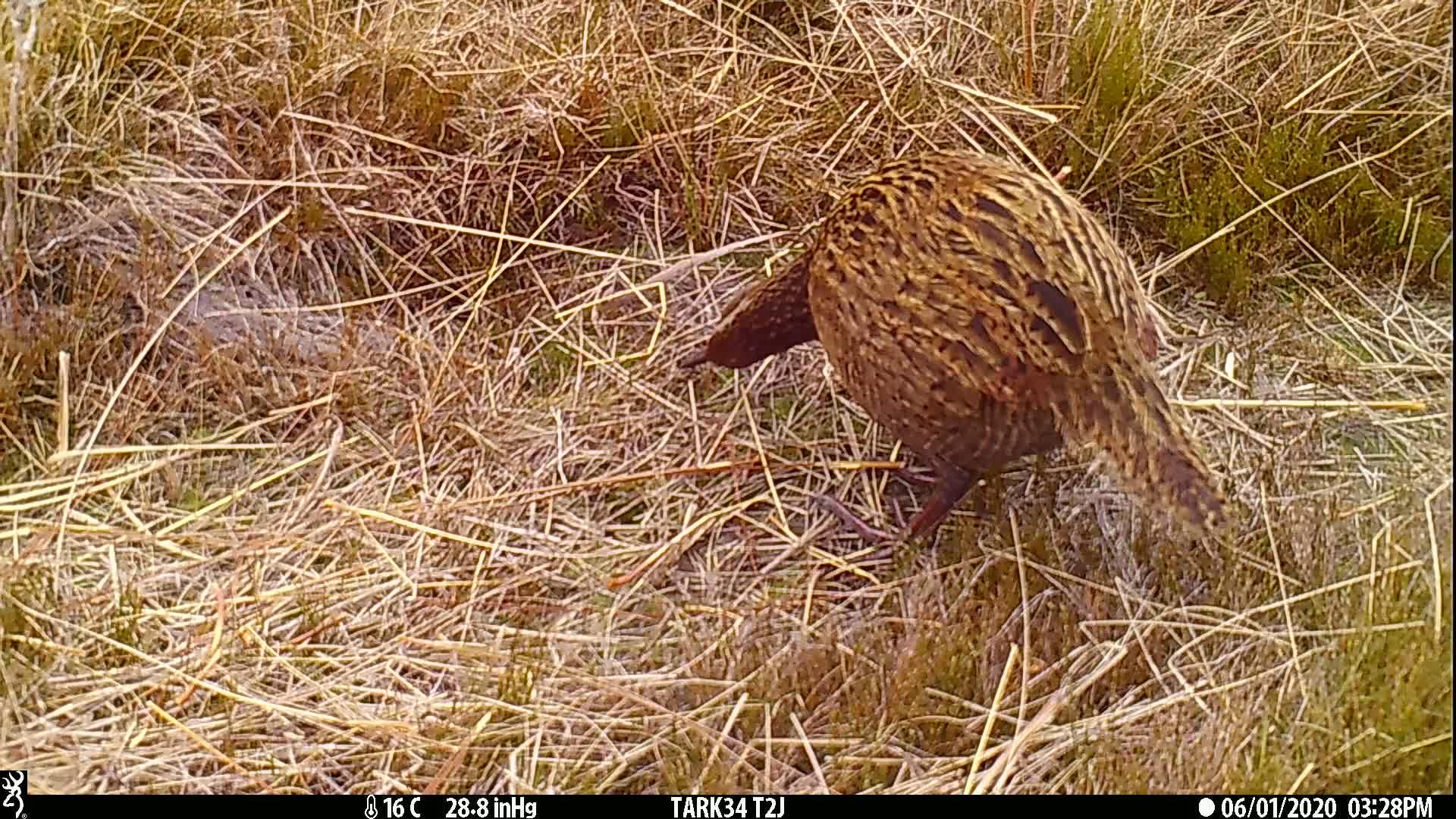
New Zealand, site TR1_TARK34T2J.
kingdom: Animalia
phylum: Chordata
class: Aves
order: Gruiformes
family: Rallidae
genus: Gallirallus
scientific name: Gallirallus australis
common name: weka